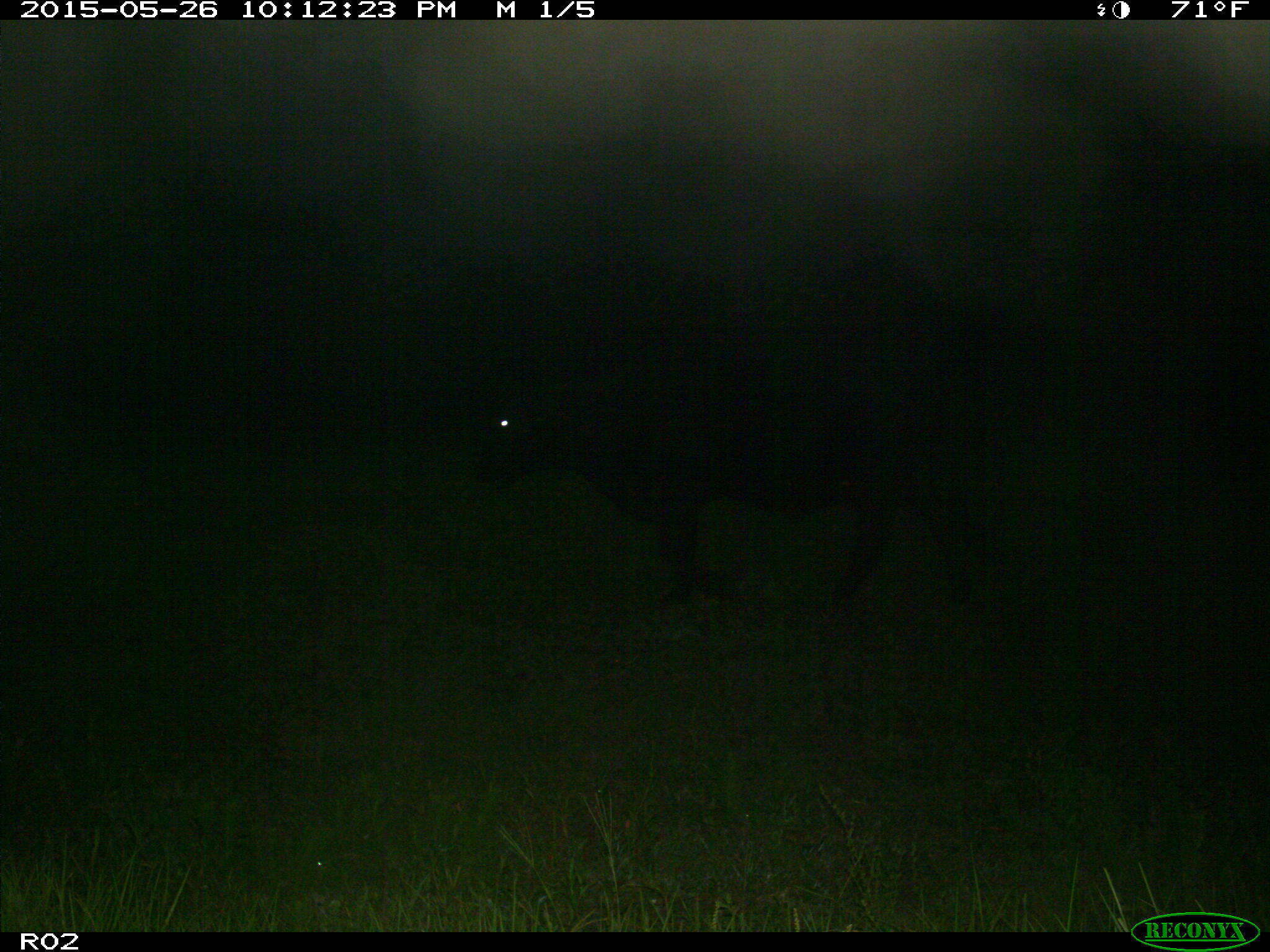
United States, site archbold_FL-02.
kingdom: Animalia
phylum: Chordata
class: Mammalia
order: Artiodactyla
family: Bovidae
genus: Bos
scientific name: Bos taurus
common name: domestic cow